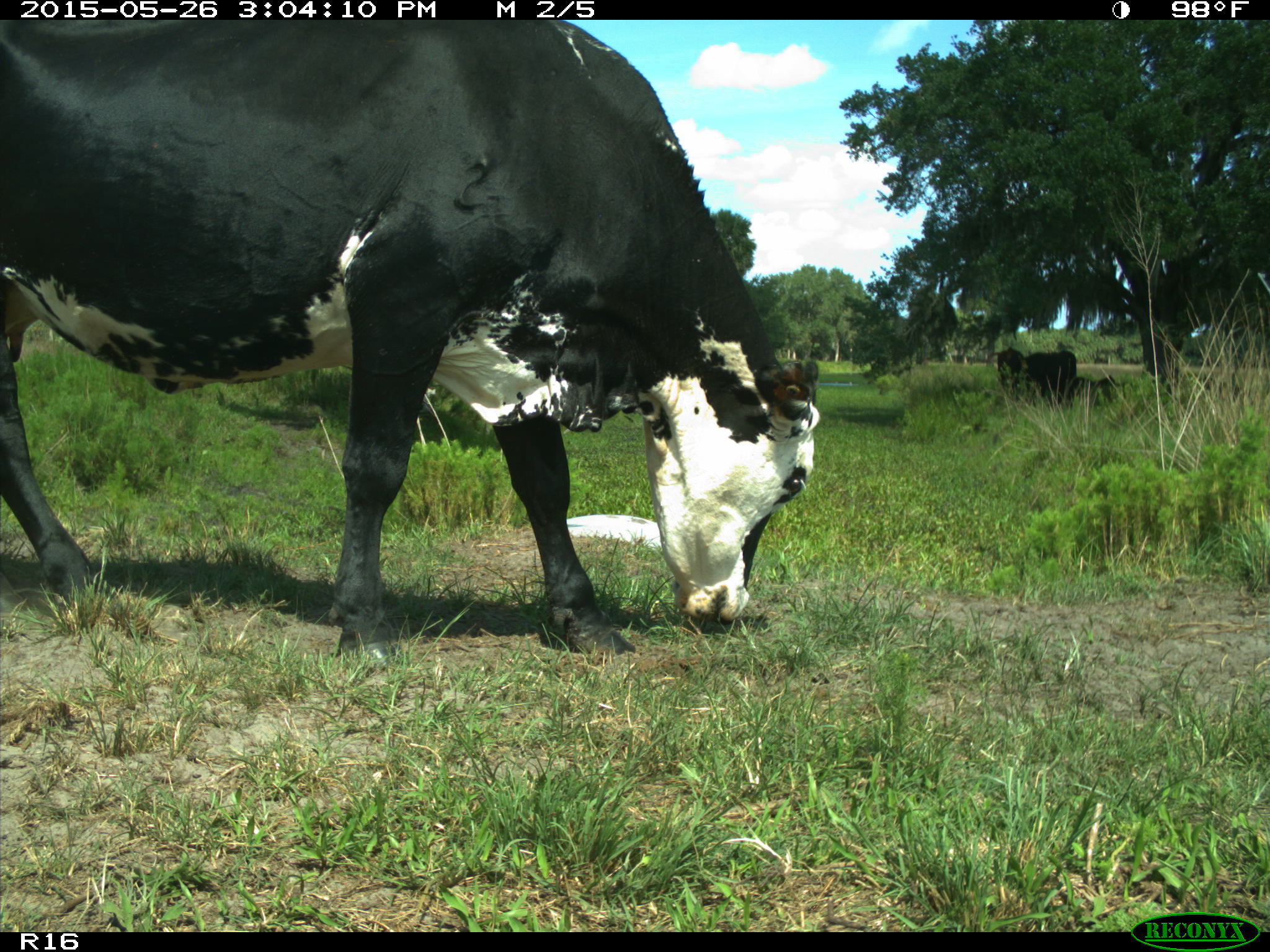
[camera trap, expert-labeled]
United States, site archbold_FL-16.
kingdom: Animalia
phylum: Chordata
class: Mammalia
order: Artiodactyla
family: Bovidae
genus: Bos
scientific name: Bos taurus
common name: domestic cow